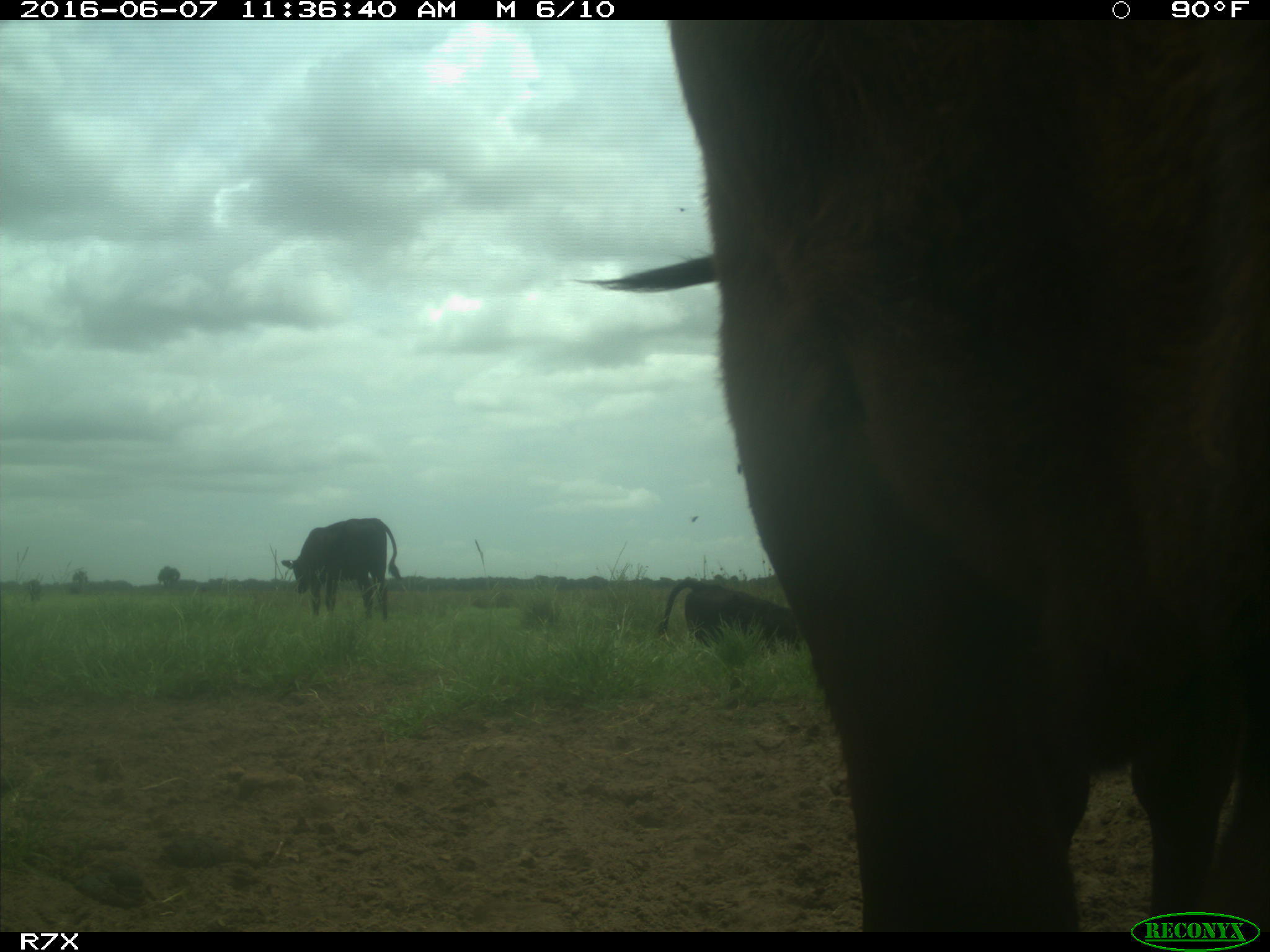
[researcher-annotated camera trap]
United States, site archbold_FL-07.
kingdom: Animalia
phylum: Chordata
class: Mammalia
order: Artiodactyla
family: Bovidae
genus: Bos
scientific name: Bos taurus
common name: domestic cow